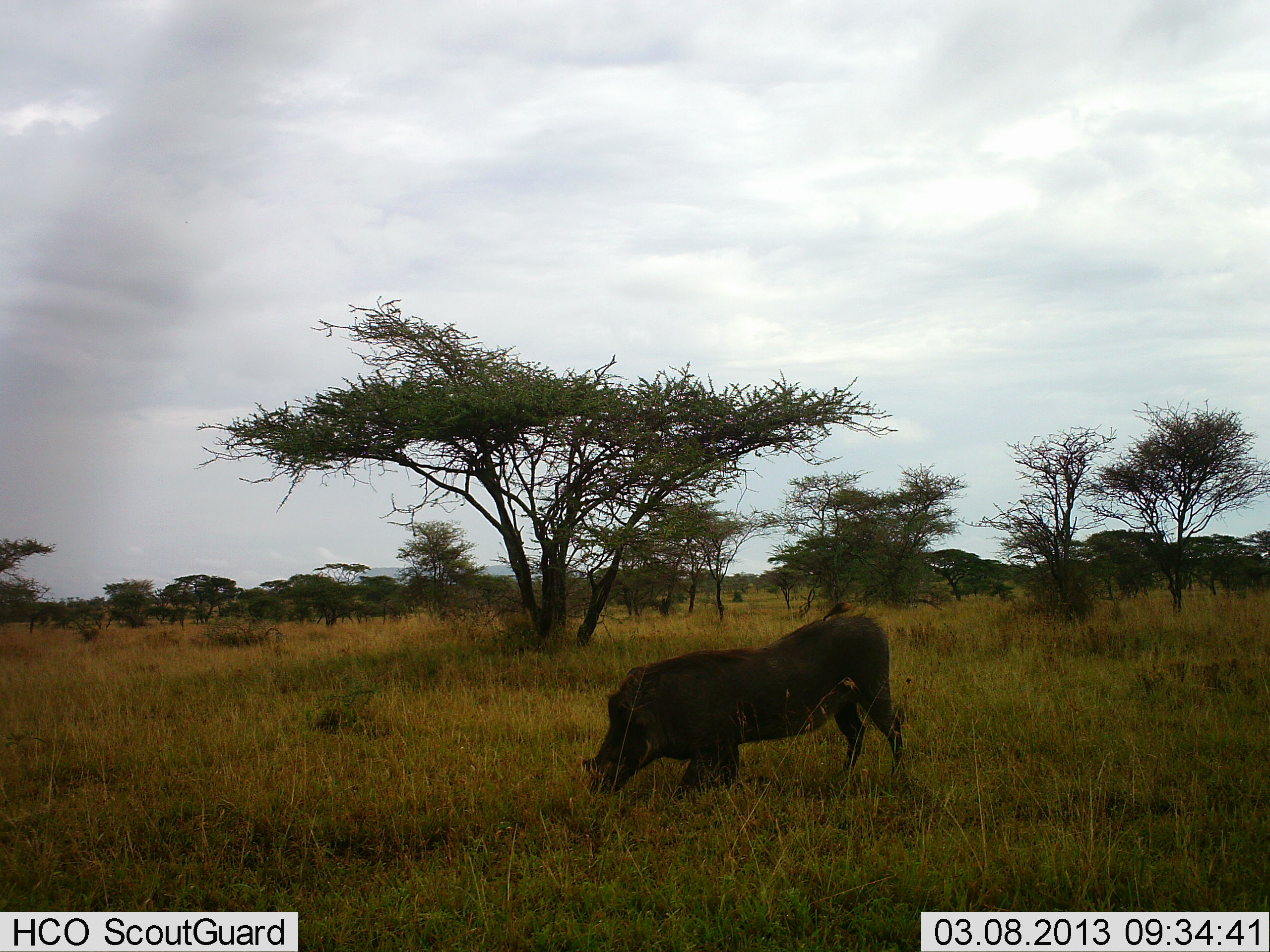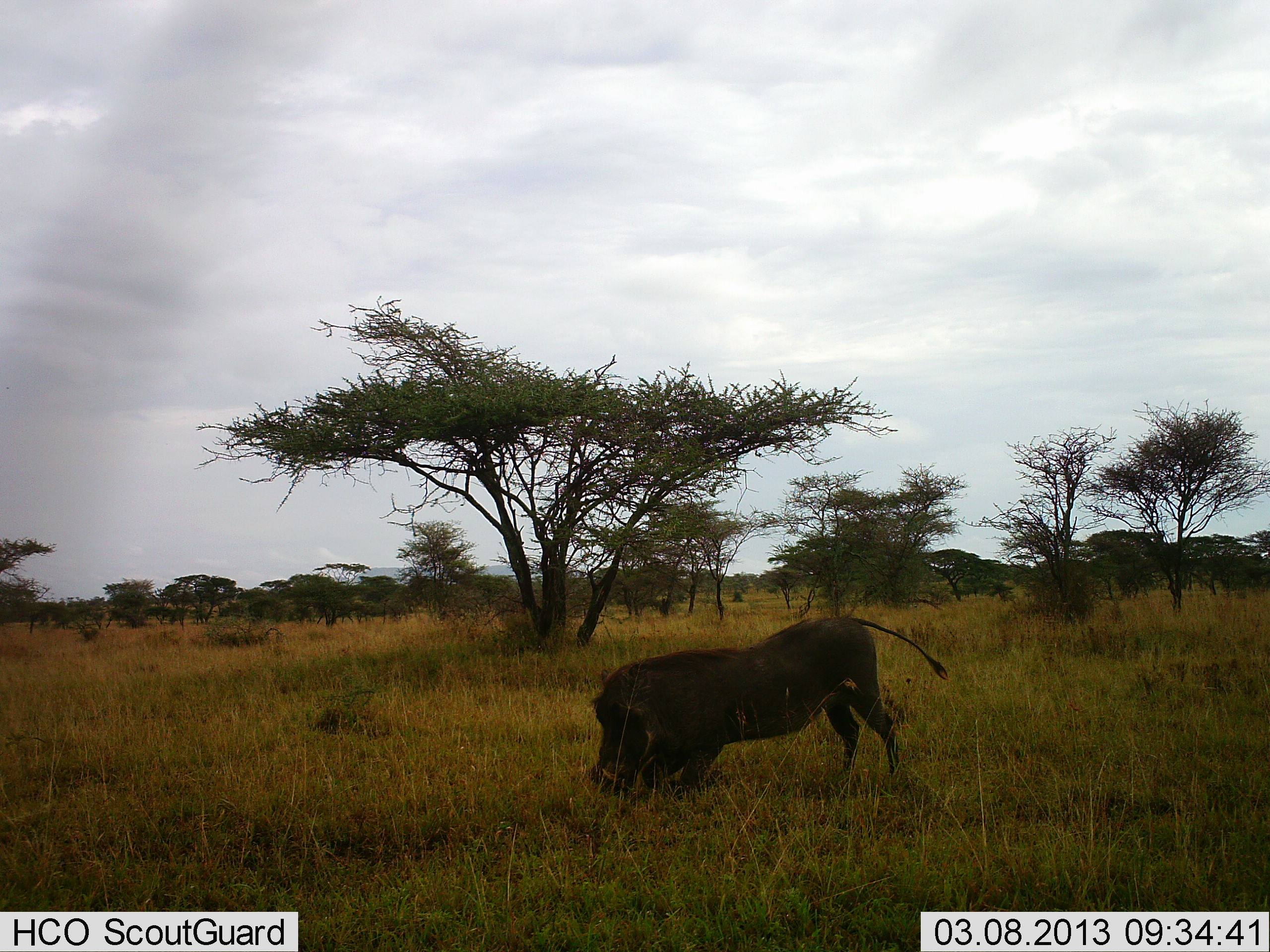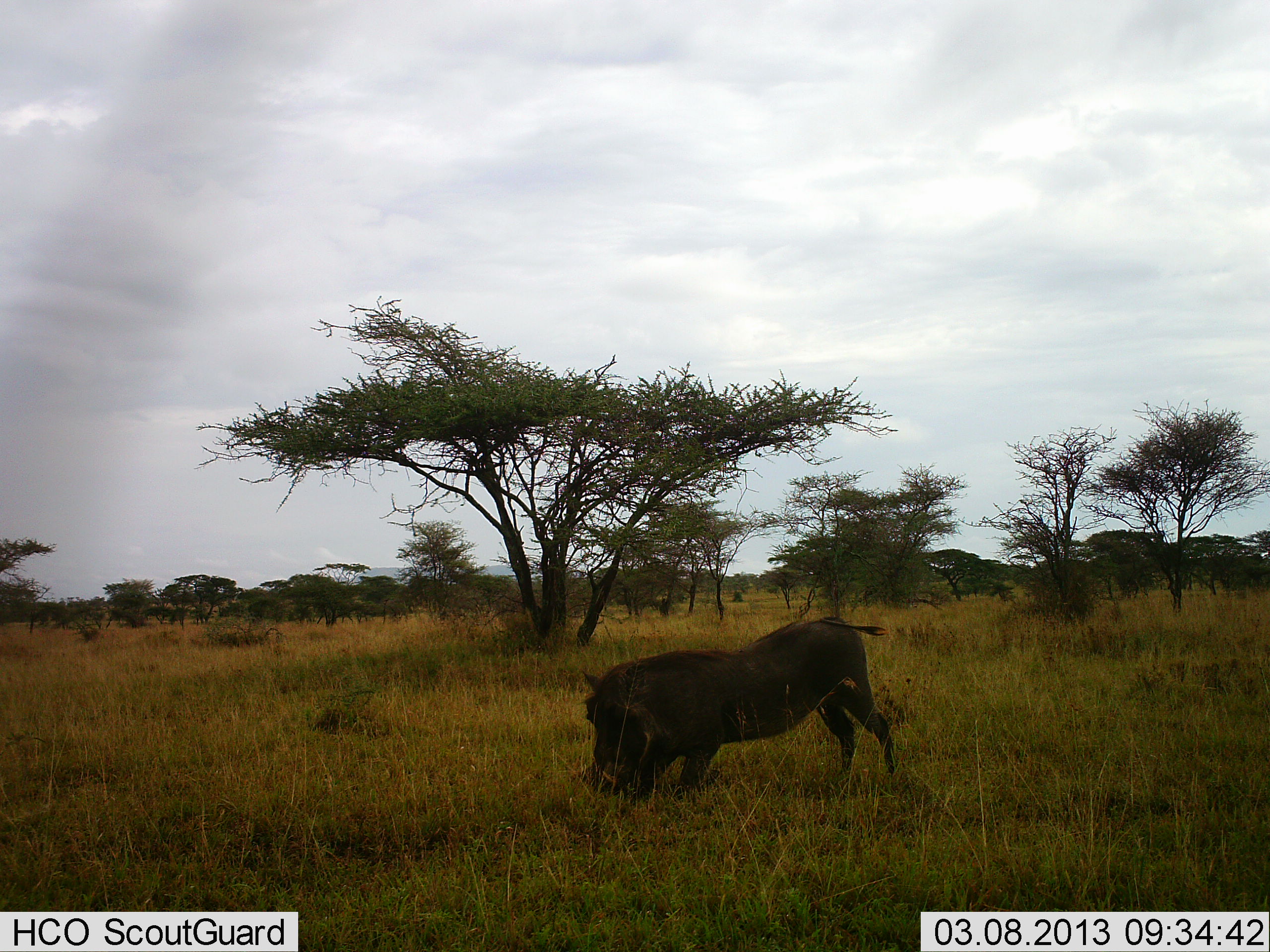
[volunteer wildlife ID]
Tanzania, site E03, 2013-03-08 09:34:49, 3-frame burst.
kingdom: Animalia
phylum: Chordata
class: Mammalia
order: Artiodactyla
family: Suidae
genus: Phacochoerus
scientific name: Phacochoerus africanus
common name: warthog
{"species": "warthog (Phacochoerus africanus)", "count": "1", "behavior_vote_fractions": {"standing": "22%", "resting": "0%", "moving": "17%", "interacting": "6%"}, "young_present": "0%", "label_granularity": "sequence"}